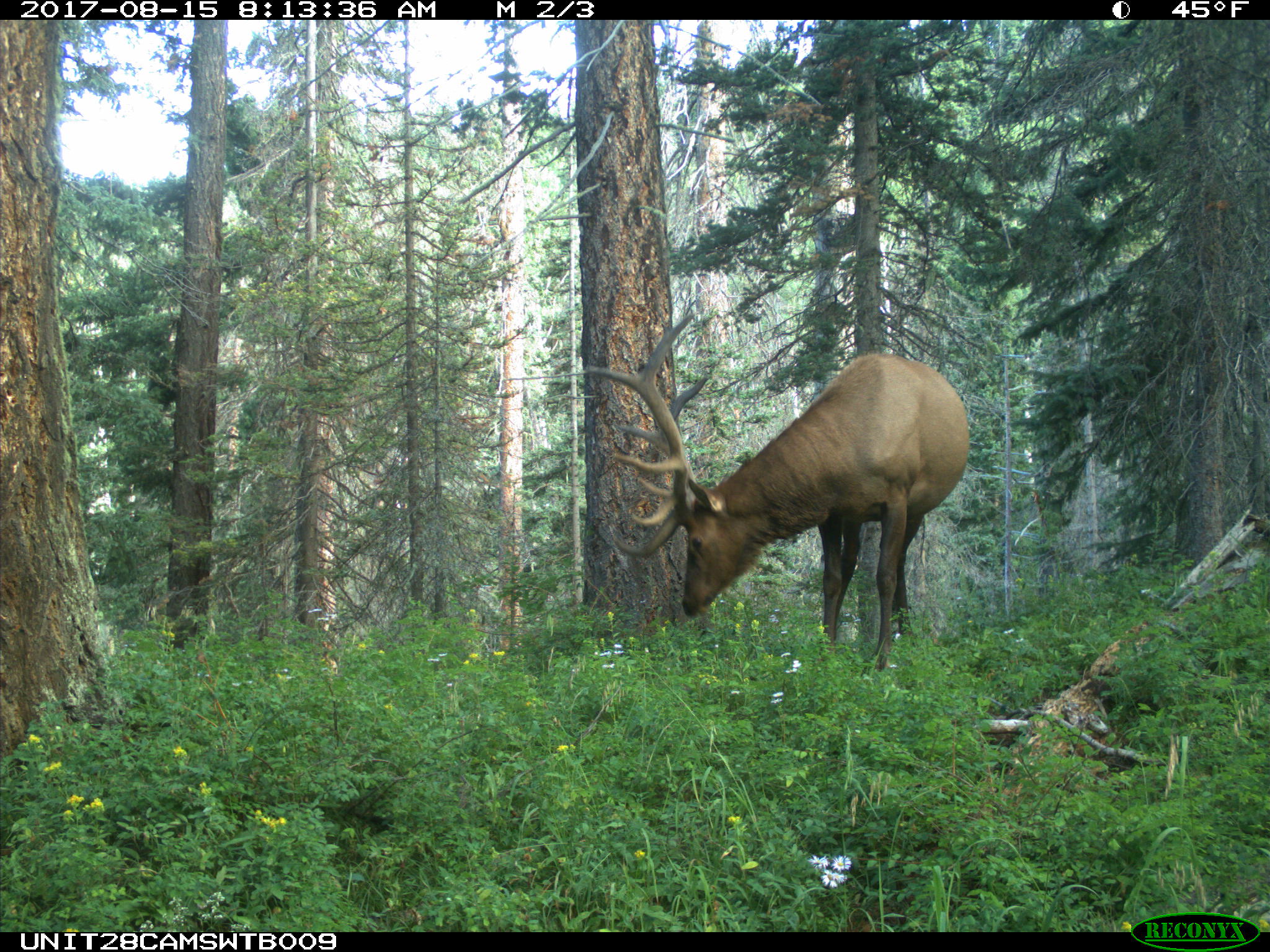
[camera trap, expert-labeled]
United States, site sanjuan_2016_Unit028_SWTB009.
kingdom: Animalia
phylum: Chordata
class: Mammalia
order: Artiodactyla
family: Cervidae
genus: Cervus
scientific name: Cervus elaphus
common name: red deer